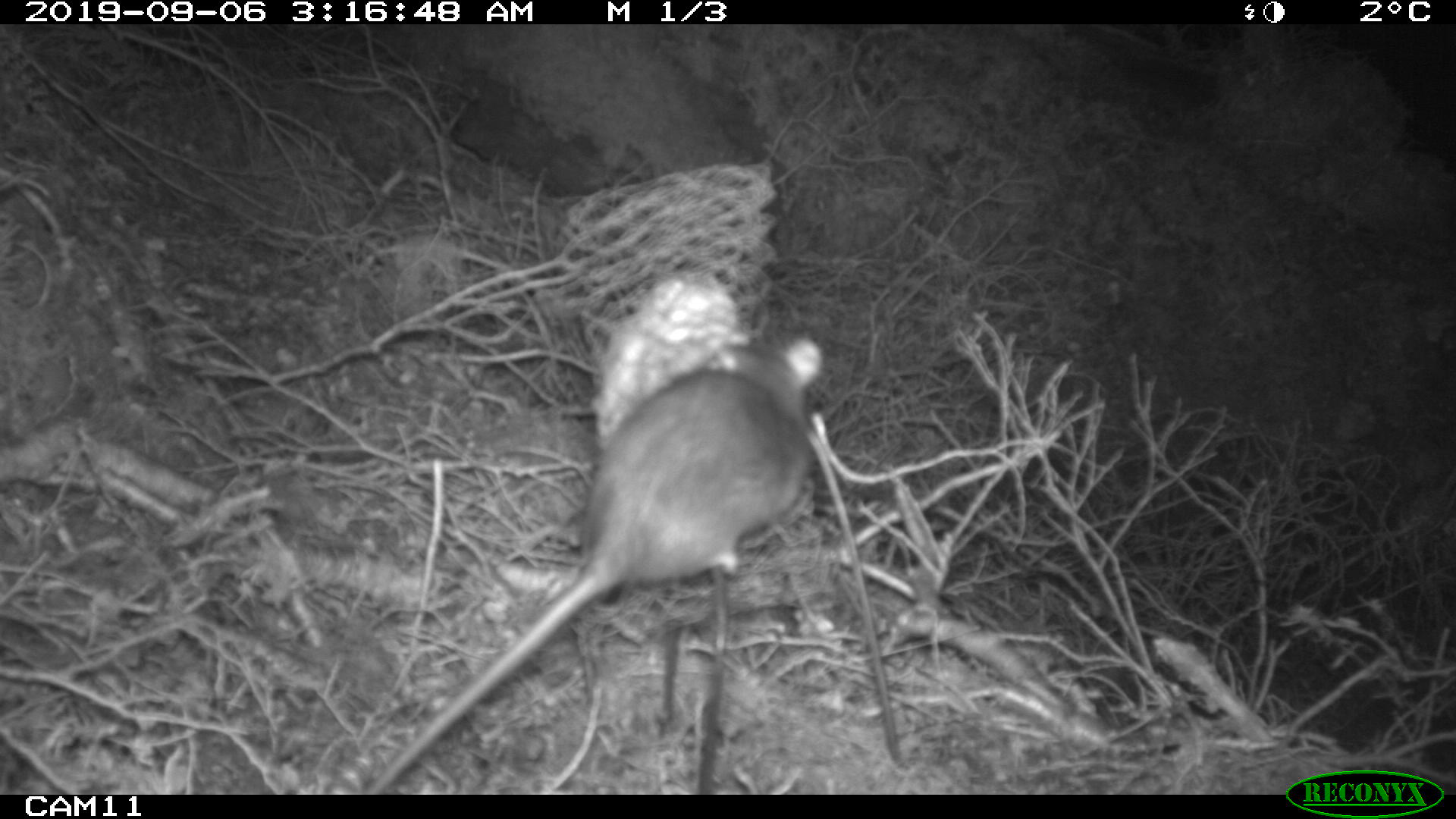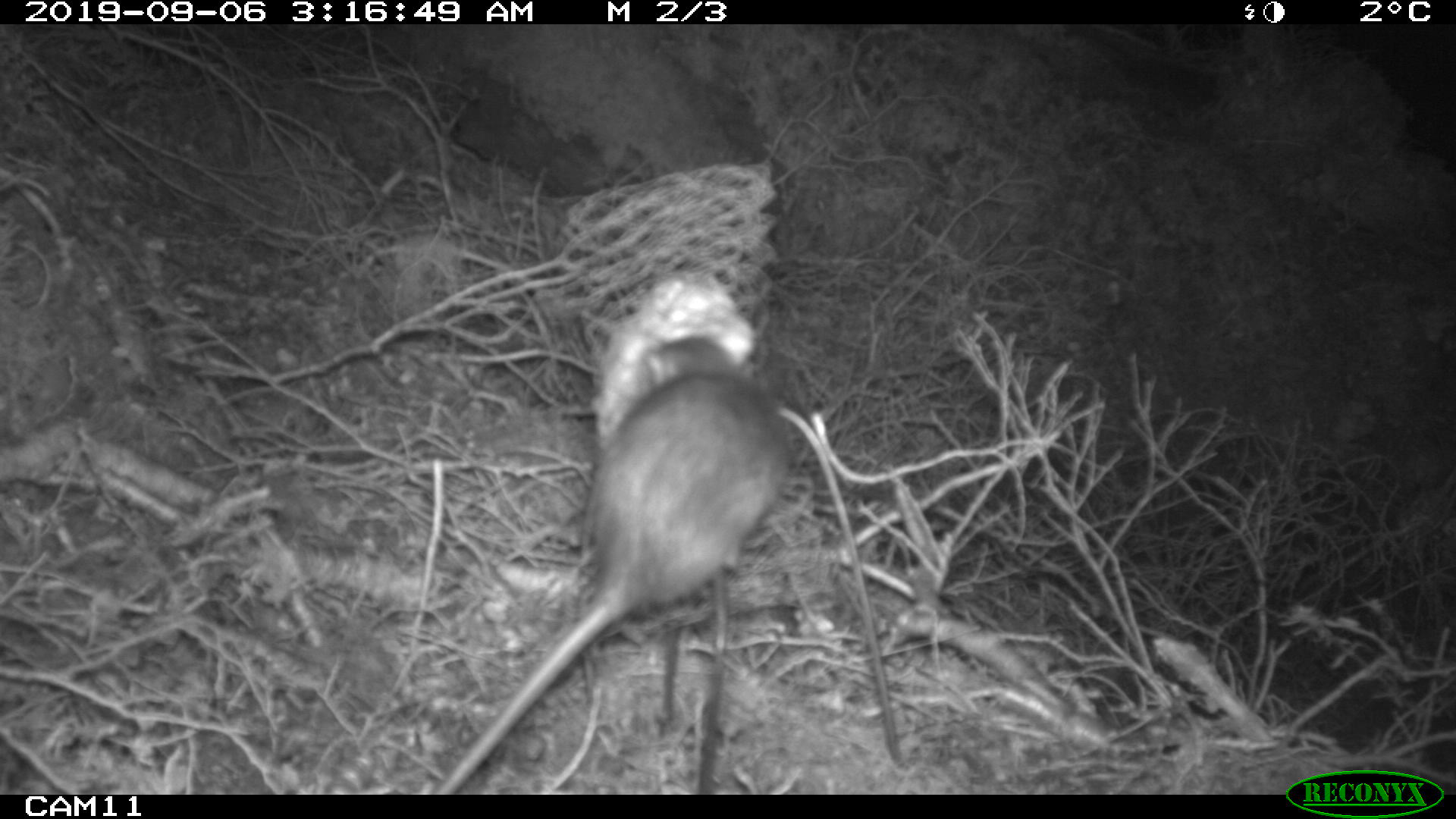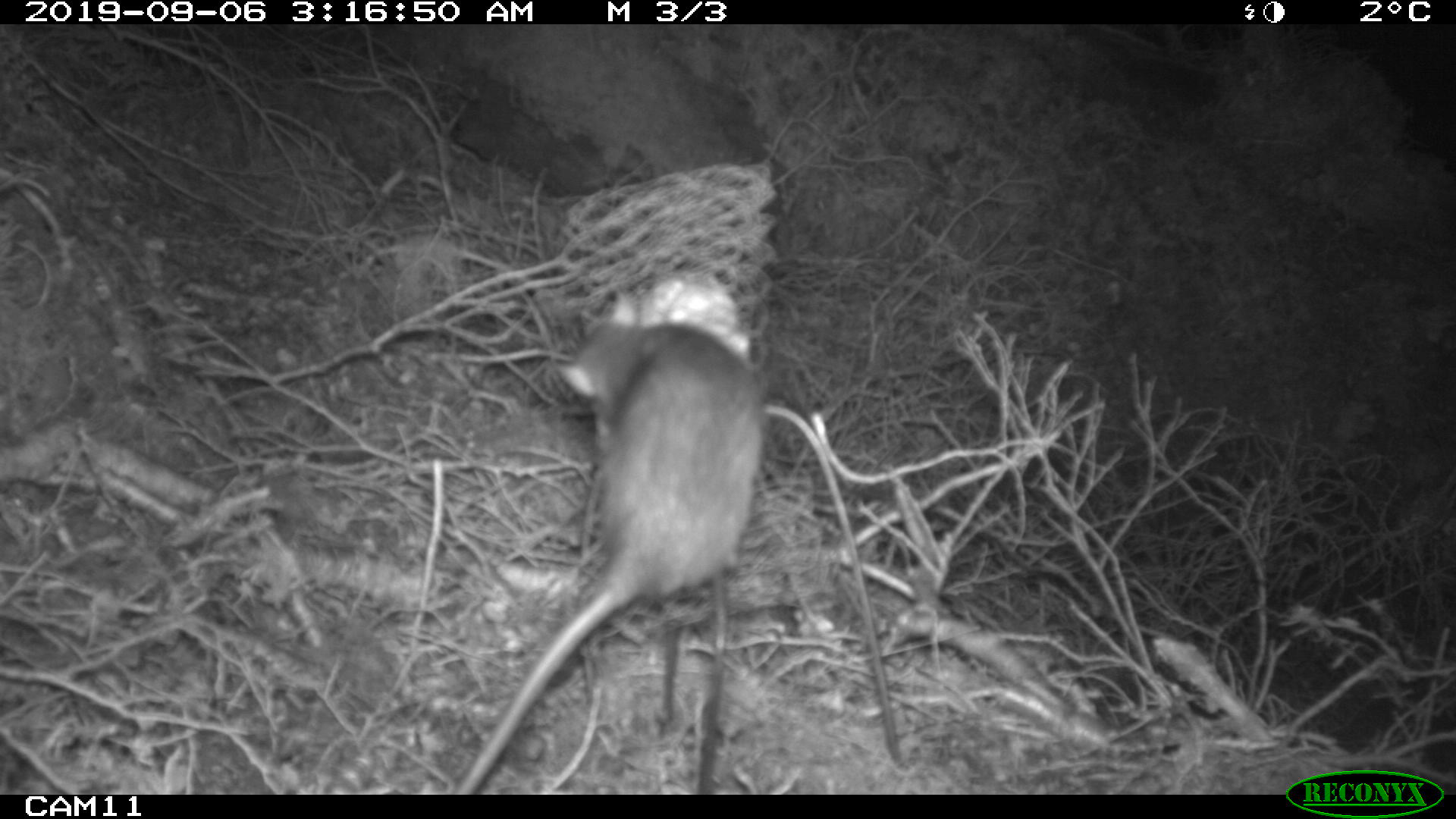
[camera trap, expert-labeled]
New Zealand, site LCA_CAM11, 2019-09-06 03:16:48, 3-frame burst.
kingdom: Animalia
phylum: Chordata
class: Mammalia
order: Rodentia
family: Muridae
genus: Rattus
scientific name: Rattus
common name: rat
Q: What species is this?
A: Rat (Rattus).